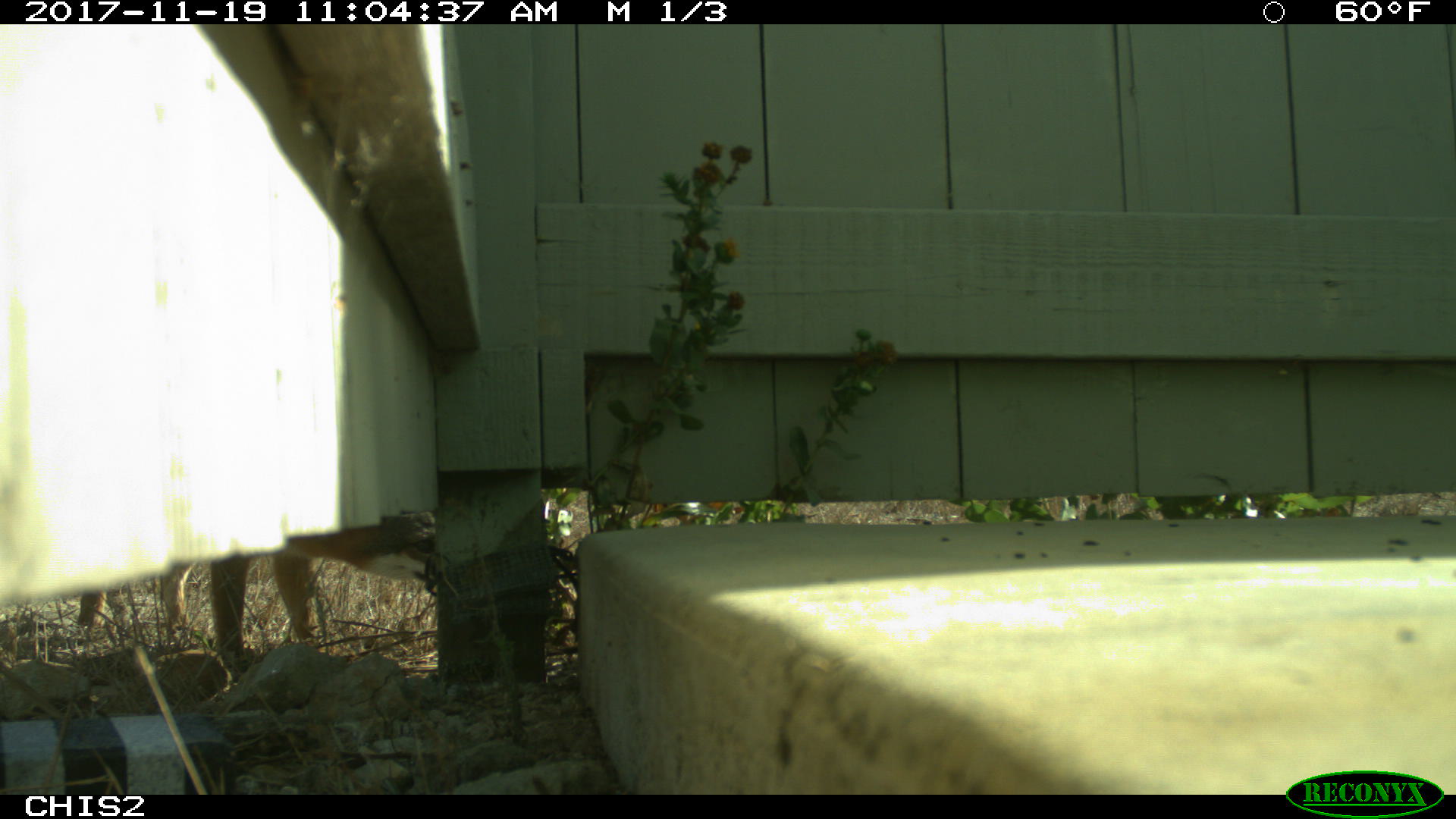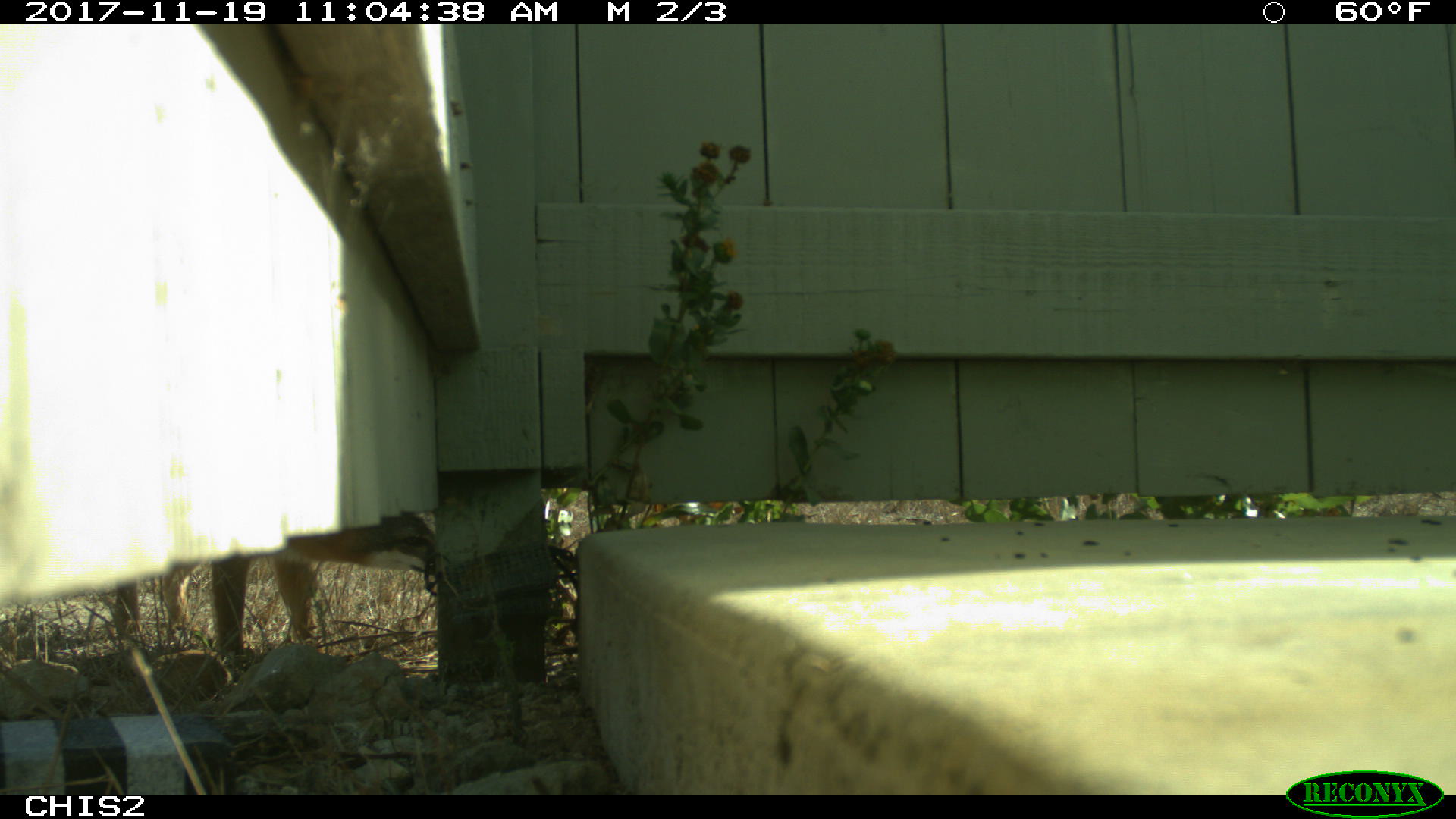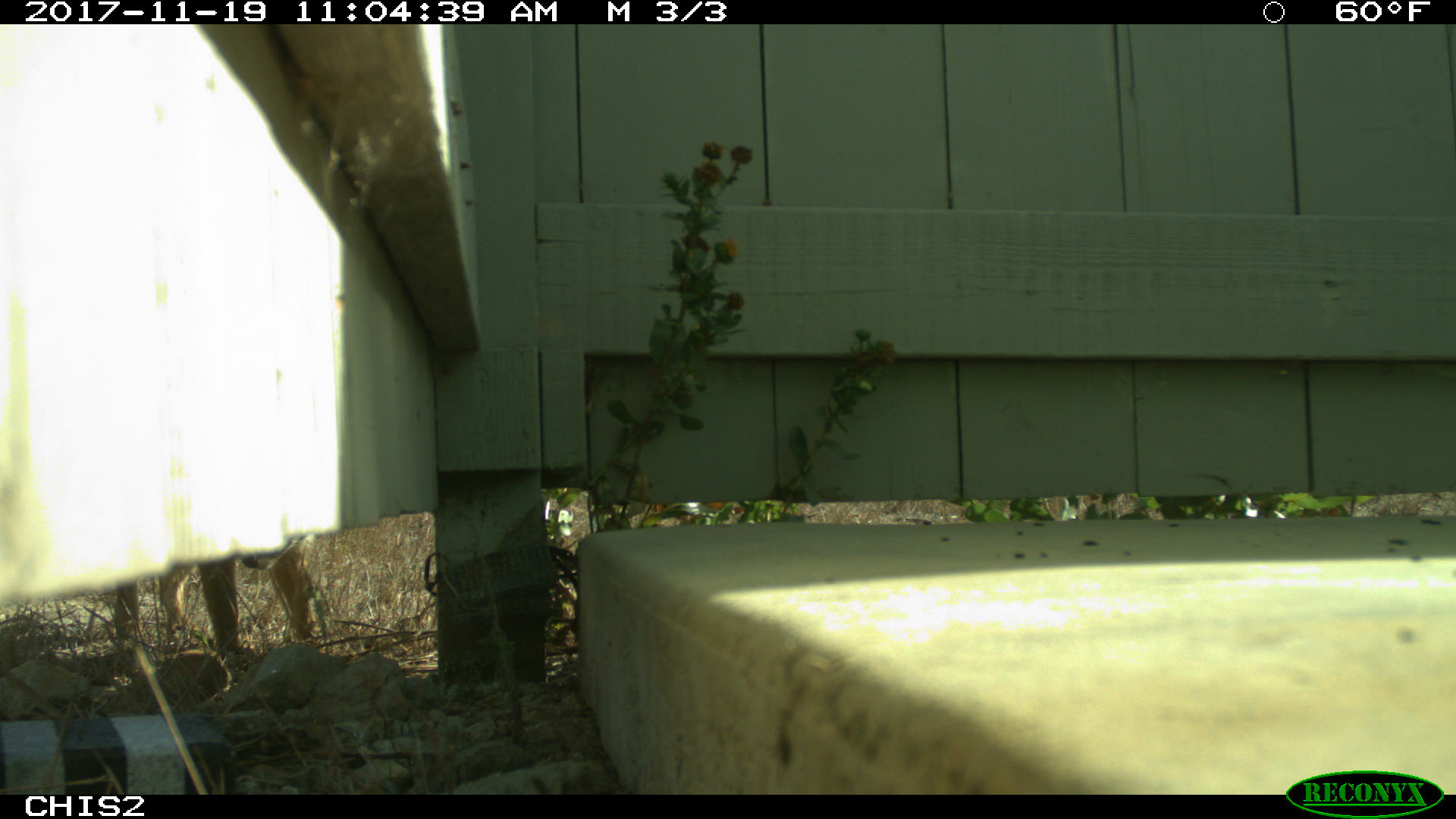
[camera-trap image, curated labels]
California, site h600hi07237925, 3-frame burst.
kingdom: Animalia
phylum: Chordata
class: Mammalia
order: Carnivora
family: Canidae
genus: Urocyon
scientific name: Urocyon littoralis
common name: island fox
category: fox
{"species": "fox (island fox) (Urocyon littoralis)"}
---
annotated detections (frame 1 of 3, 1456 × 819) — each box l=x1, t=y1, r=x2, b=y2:
fox: l=77, t=507, r=441, b=670